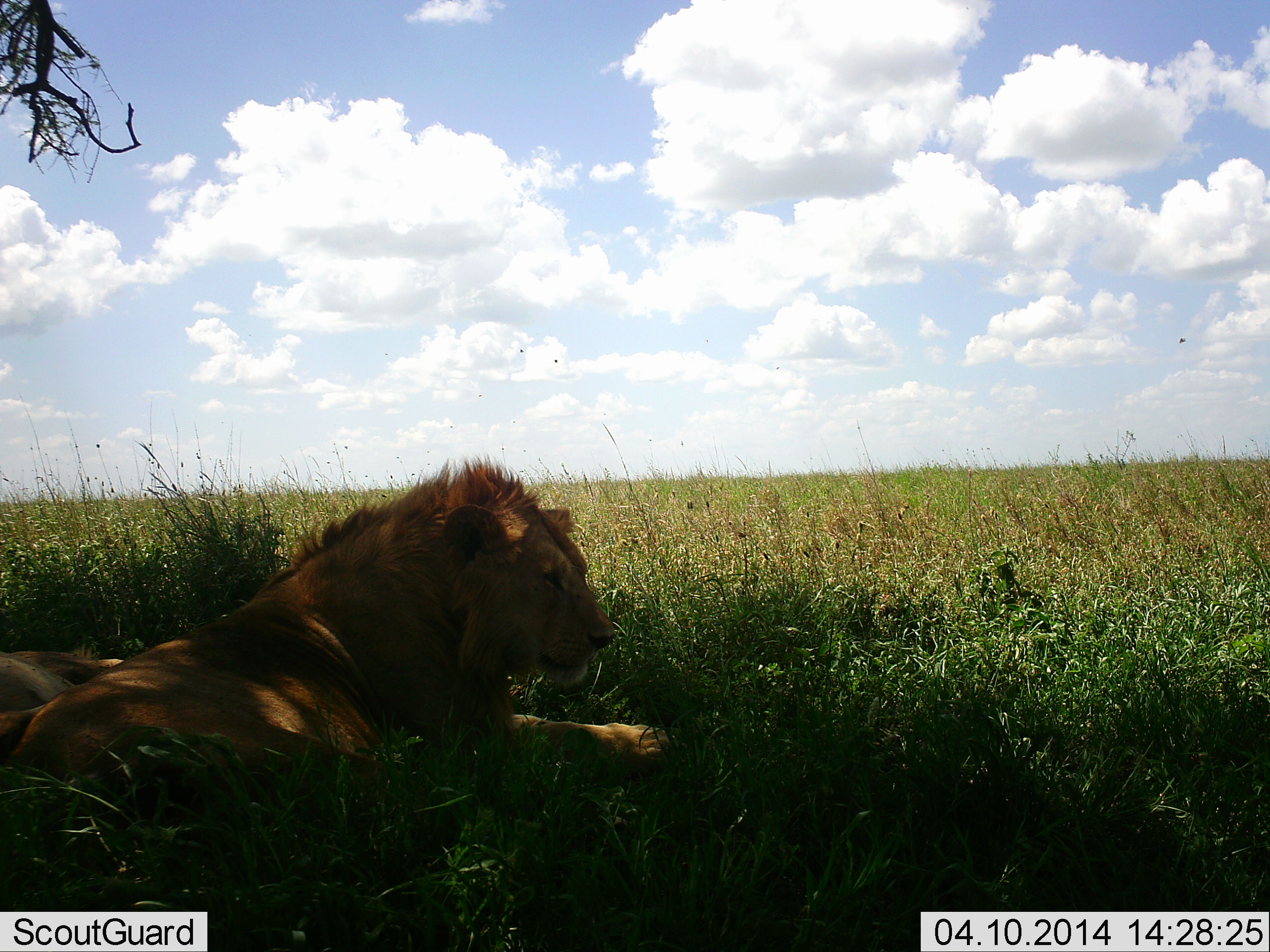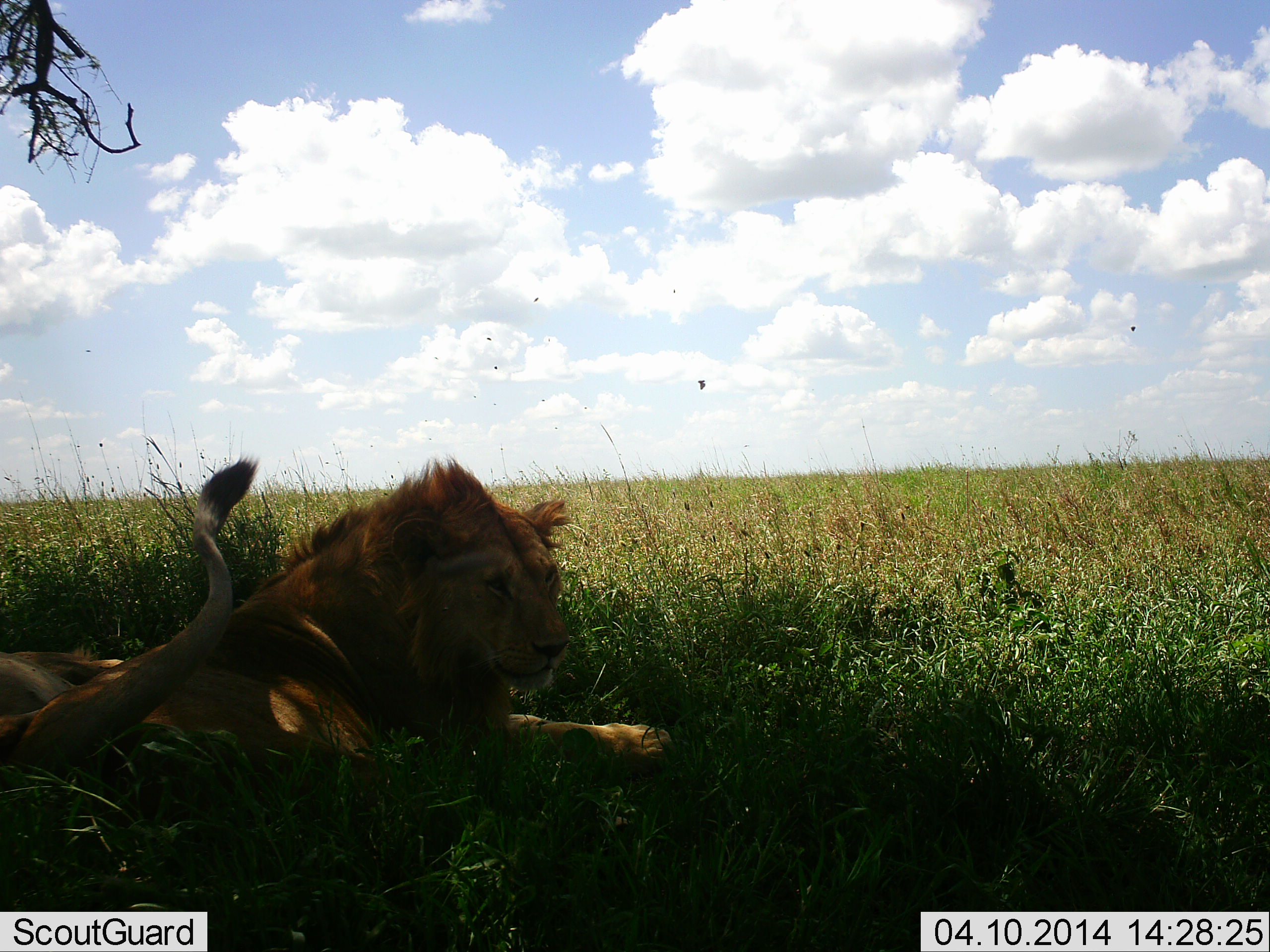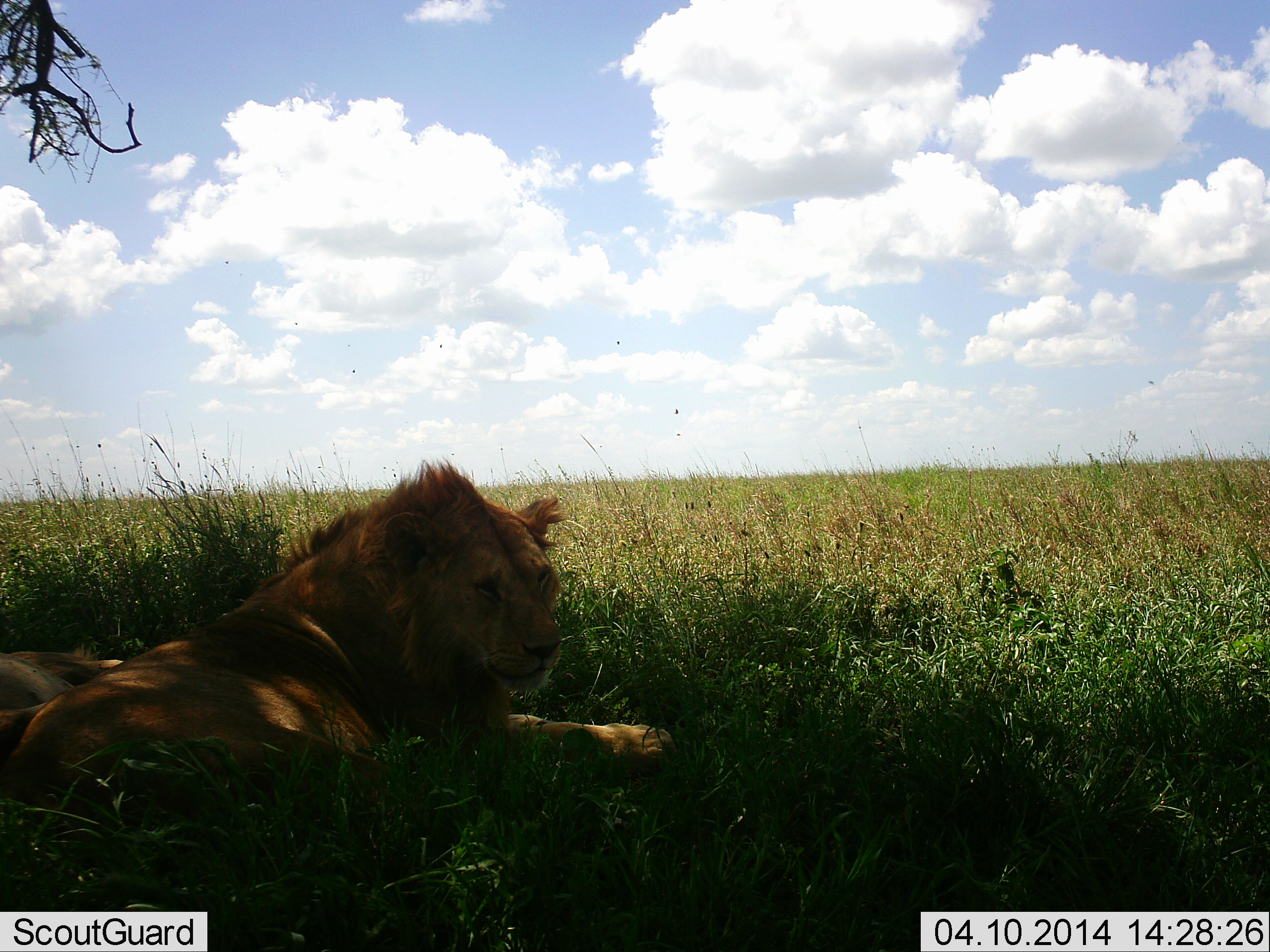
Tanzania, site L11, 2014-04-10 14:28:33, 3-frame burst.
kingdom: Animalia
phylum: Chordata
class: Mammalia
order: Carnivora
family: Felidae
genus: Panthera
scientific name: Panthera leo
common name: lion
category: lionfemale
Lionfemale (lion) (Panthera leo), count 1. Behavior (volunteer vote fractions): standing 0%, resting 100%, moving 0%, interacting 0%. Young present (vote fraction): 0%. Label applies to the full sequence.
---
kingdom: Animalia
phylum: Chordata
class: Mammalia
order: Carnivora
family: Felidae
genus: Panthera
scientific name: Panthera leo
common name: lion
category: lionmale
Lionmale (lion) (Panthera leo), count 1. Behavior (volunteer vote fractions): standing 0%, resting 100%, moving 0%, interacting 0%. Young present (vote fraction): 0%. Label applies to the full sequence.